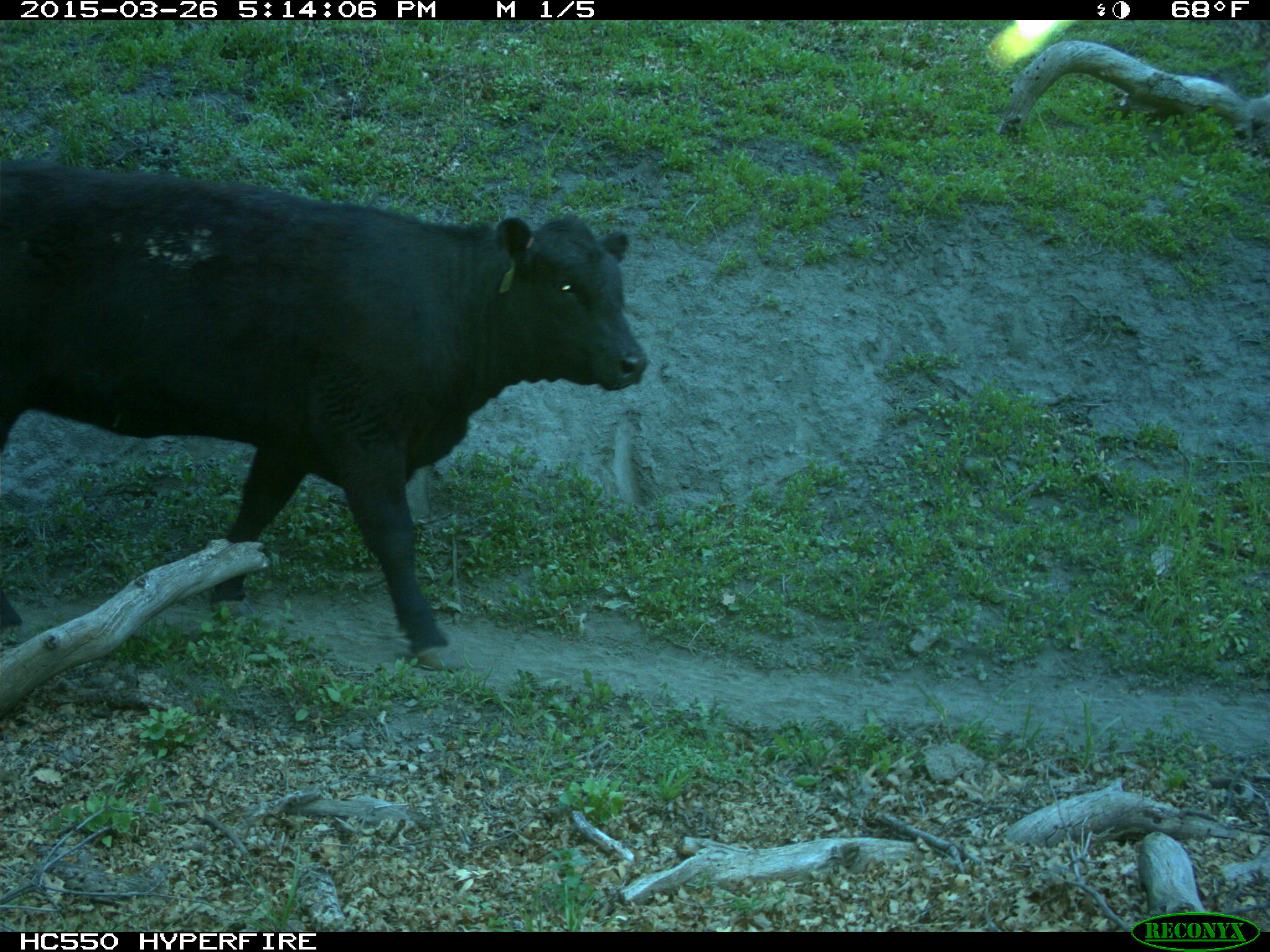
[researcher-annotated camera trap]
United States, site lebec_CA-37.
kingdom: Animalia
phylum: Chordata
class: Mammalia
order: Artiodactyla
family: Bovidae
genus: Bos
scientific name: Bos taurus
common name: domestic cow